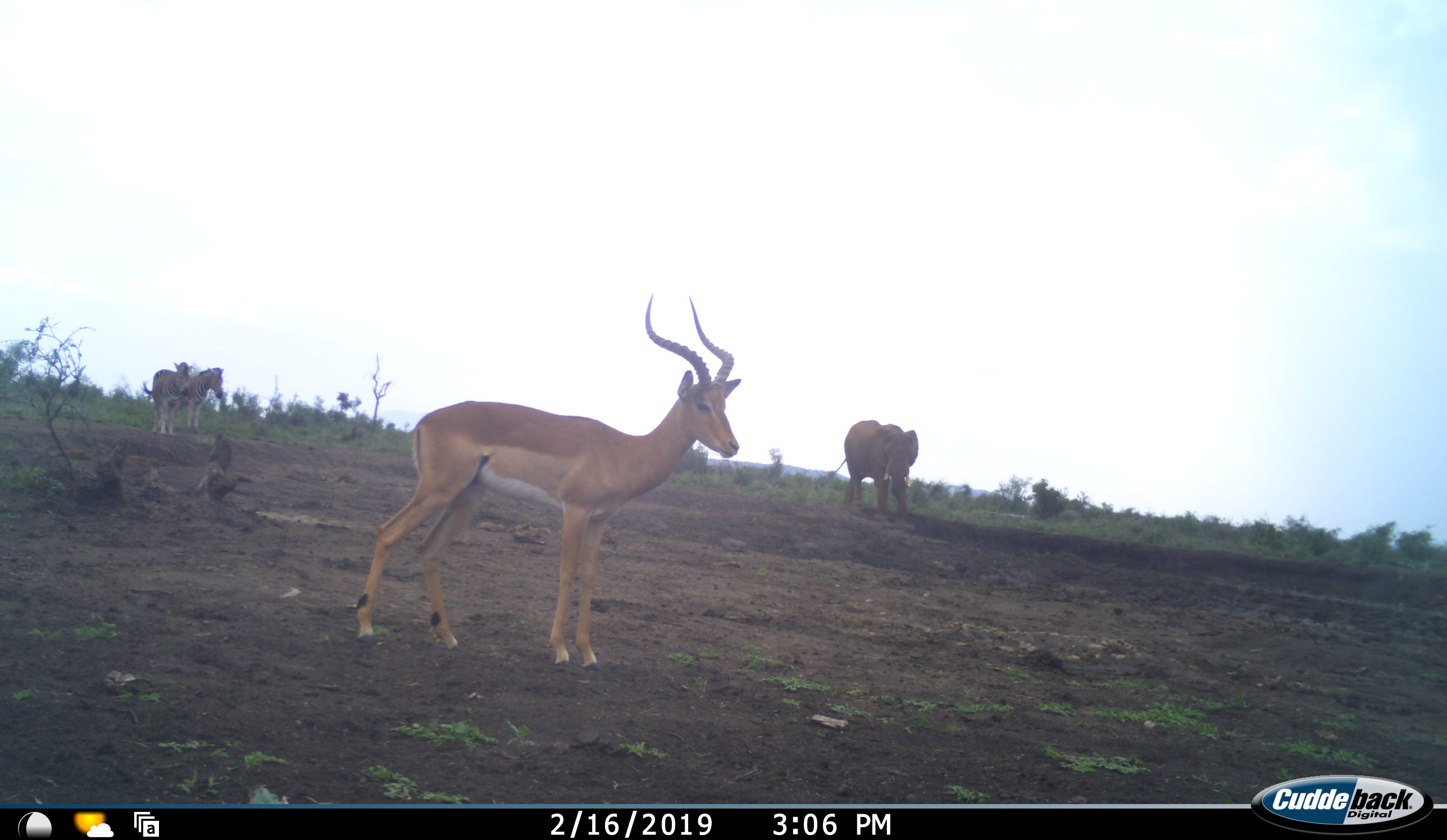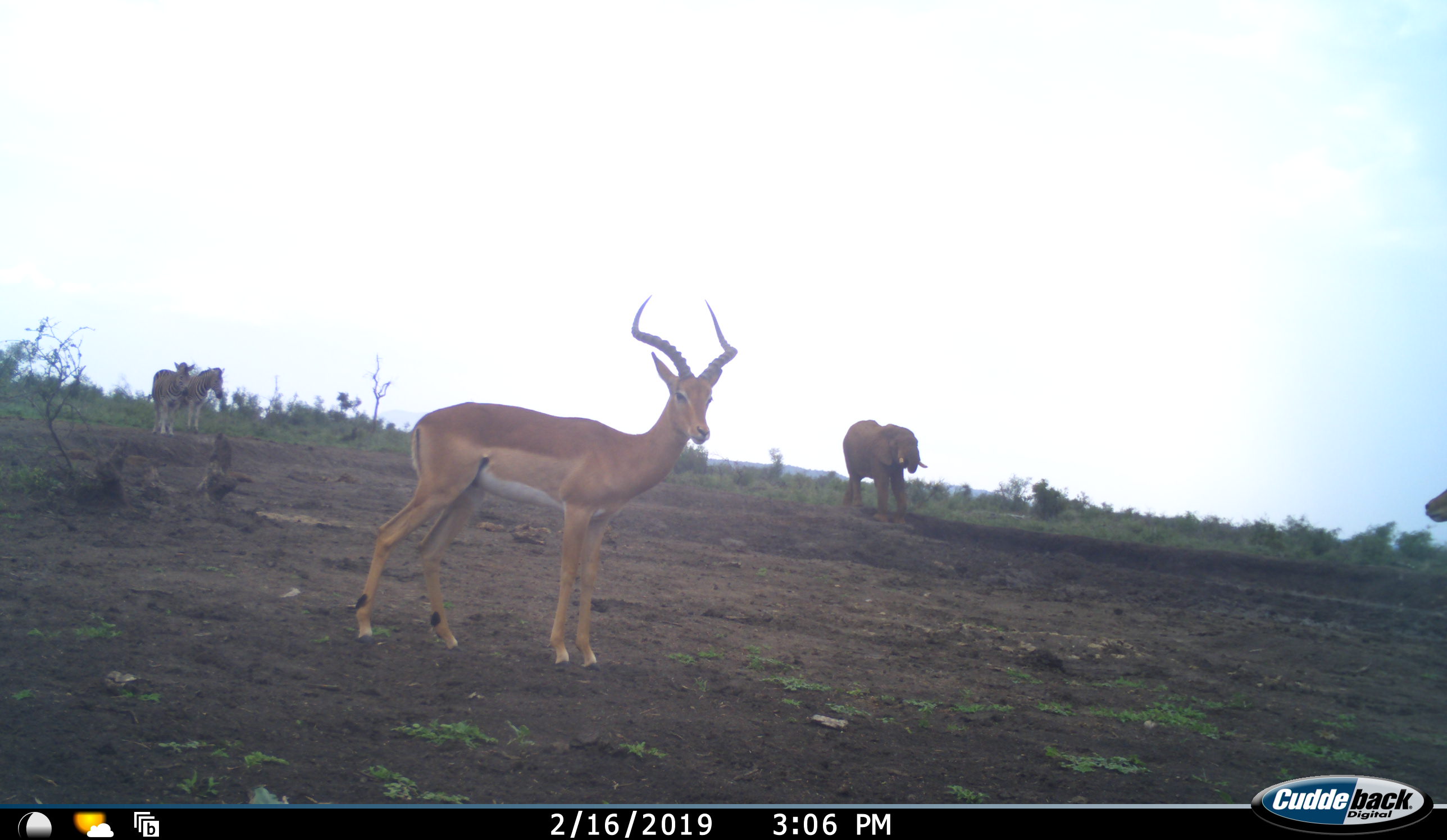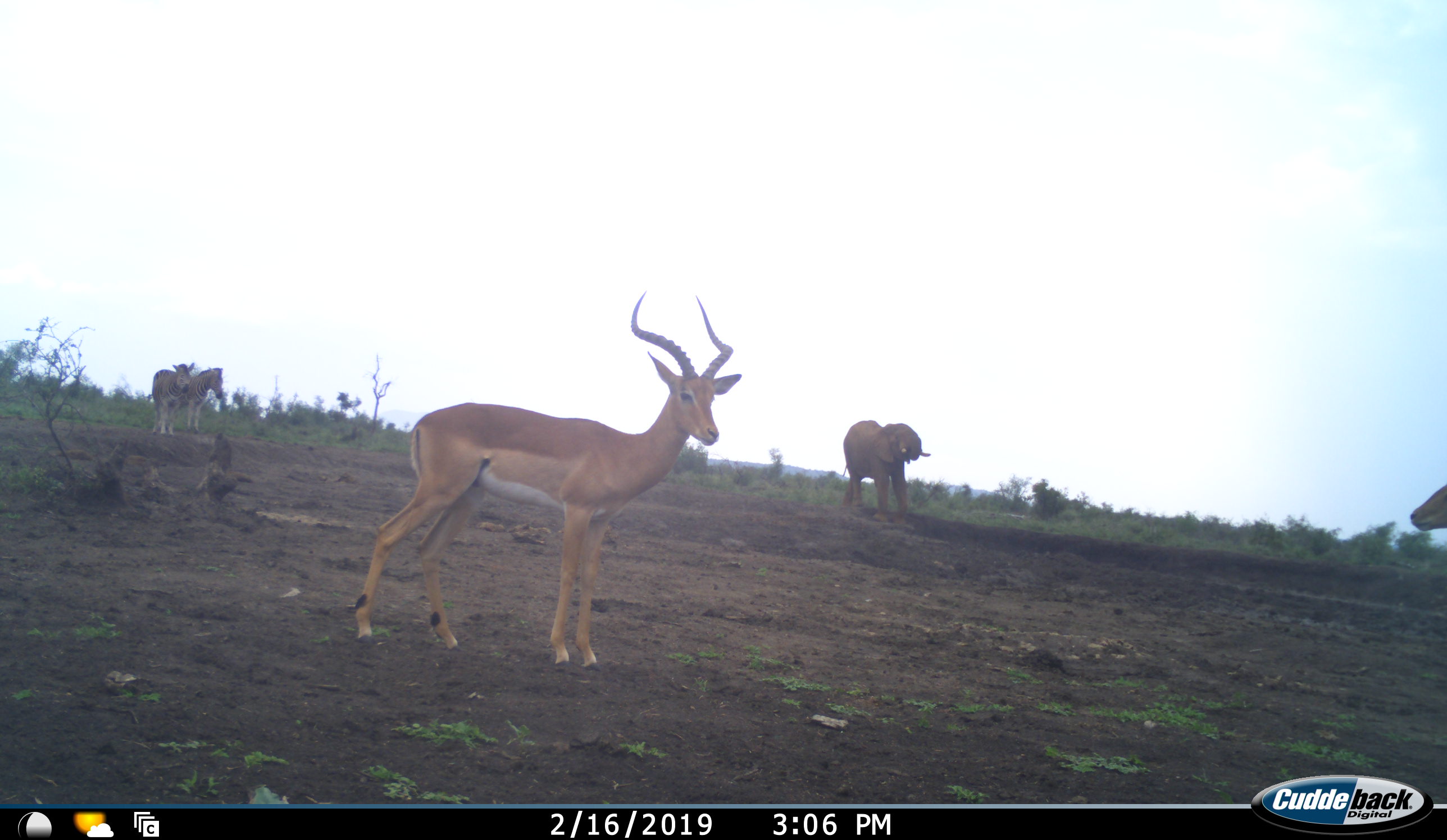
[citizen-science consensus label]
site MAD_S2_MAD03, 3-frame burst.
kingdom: Animalia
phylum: Chordata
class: Mammalia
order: Proboscidea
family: Elephantidae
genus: Loxodonta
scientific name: Loxodonta africana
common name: african bush elephant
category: elephant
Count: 1.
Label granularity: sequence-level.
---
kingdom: Animalia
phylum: Chordata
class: Mammalia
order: Artiodactyla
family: Bovidae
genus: Aepyceros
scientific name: Aepyceros melampus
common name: impala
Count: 2.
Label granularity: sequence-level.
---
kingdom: Animalia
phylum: Chordata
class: Mammalia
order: Perissodactyla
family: Equidae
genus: Equus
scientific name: Equus quagga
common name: plains zebra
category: zebraplains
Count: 2.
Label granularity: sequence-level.